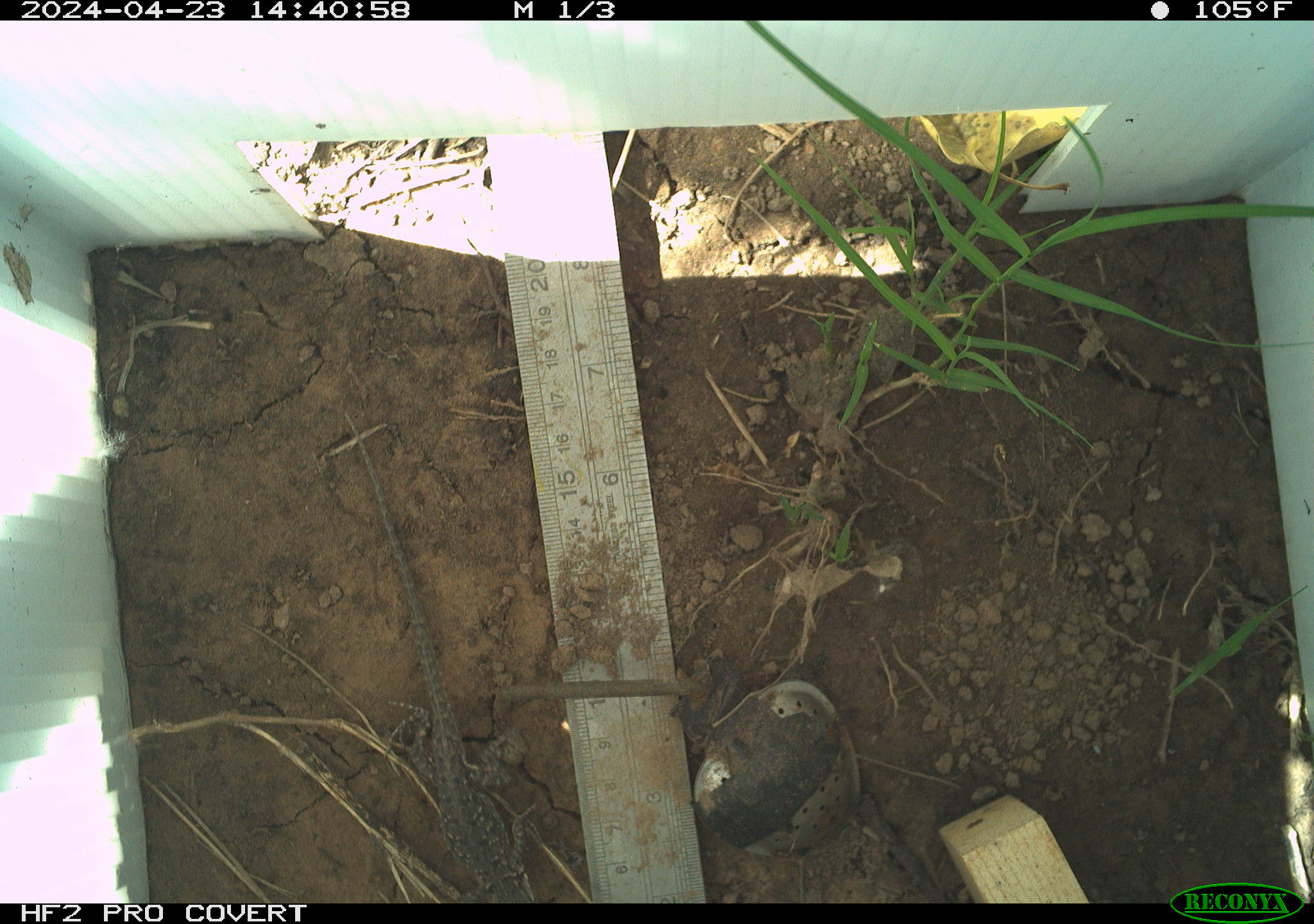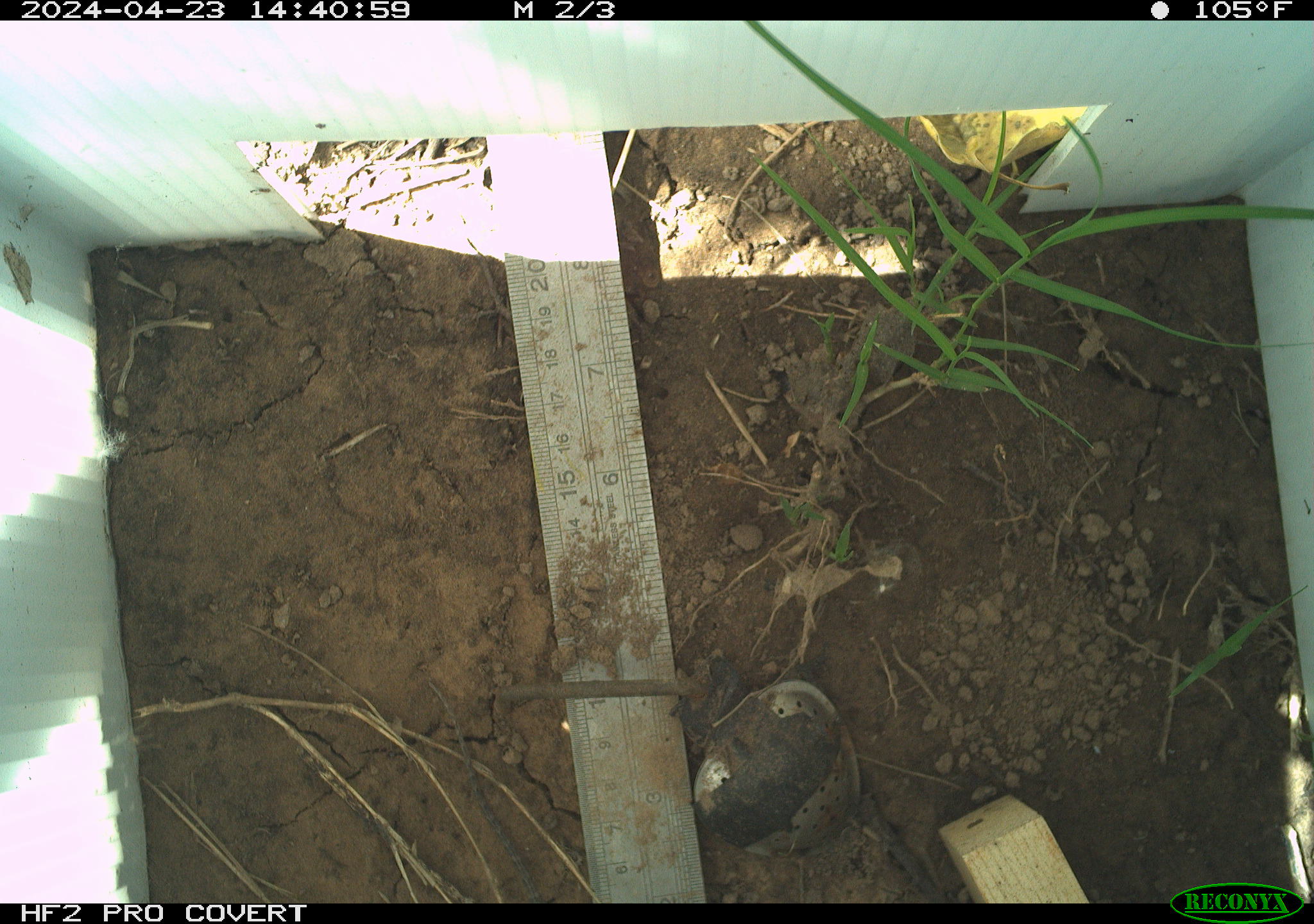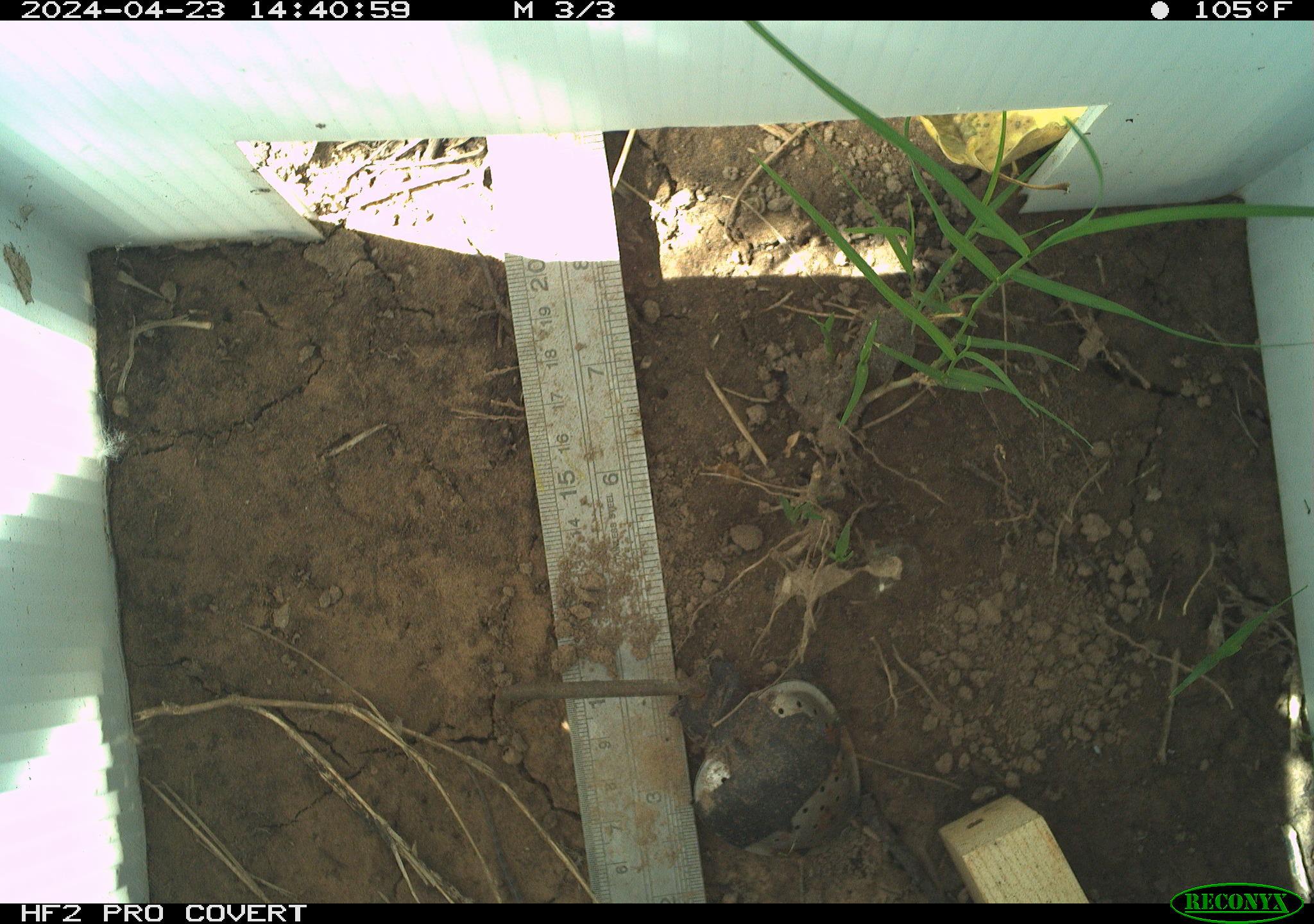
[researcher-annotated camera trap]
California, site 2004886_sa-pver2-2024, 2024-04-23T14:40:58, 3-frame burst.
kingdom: Animalia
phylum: Chordata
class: Reptilia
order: Squamata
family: Phrynosomatidae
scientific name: Phrynosomatidae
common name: phrynosomatid lizards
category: phrynosomatidae family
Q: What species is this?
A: Phrynosomatidae family (phrynosomatid lizards) (Phrynosomatidae).